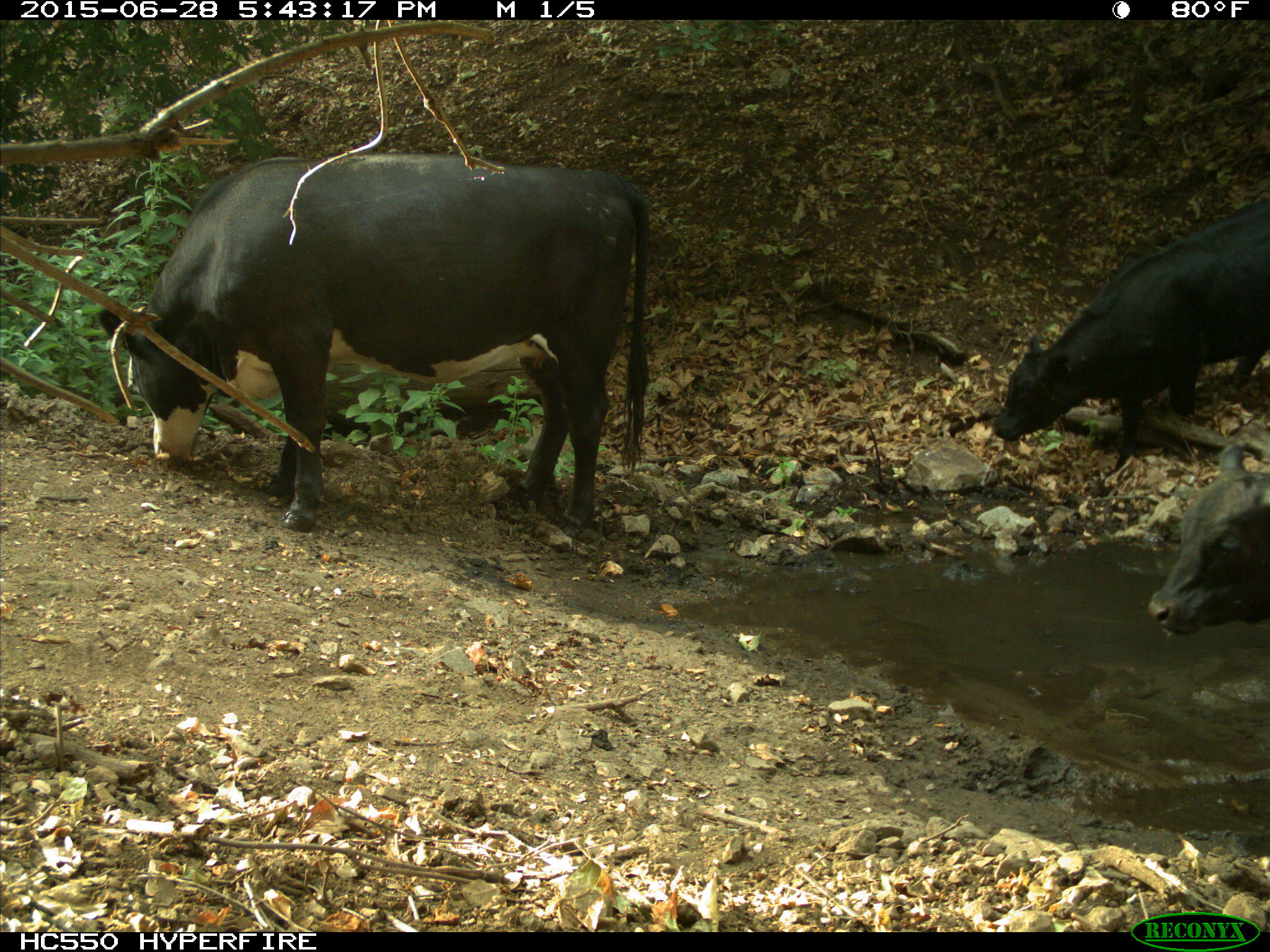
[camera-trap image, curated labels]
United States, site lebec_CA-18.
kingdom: Animalia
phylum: Chordata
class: Mammalia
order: Artiodactyla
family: Bovidae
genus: Bos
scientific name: Bos taurus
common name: domestic cow